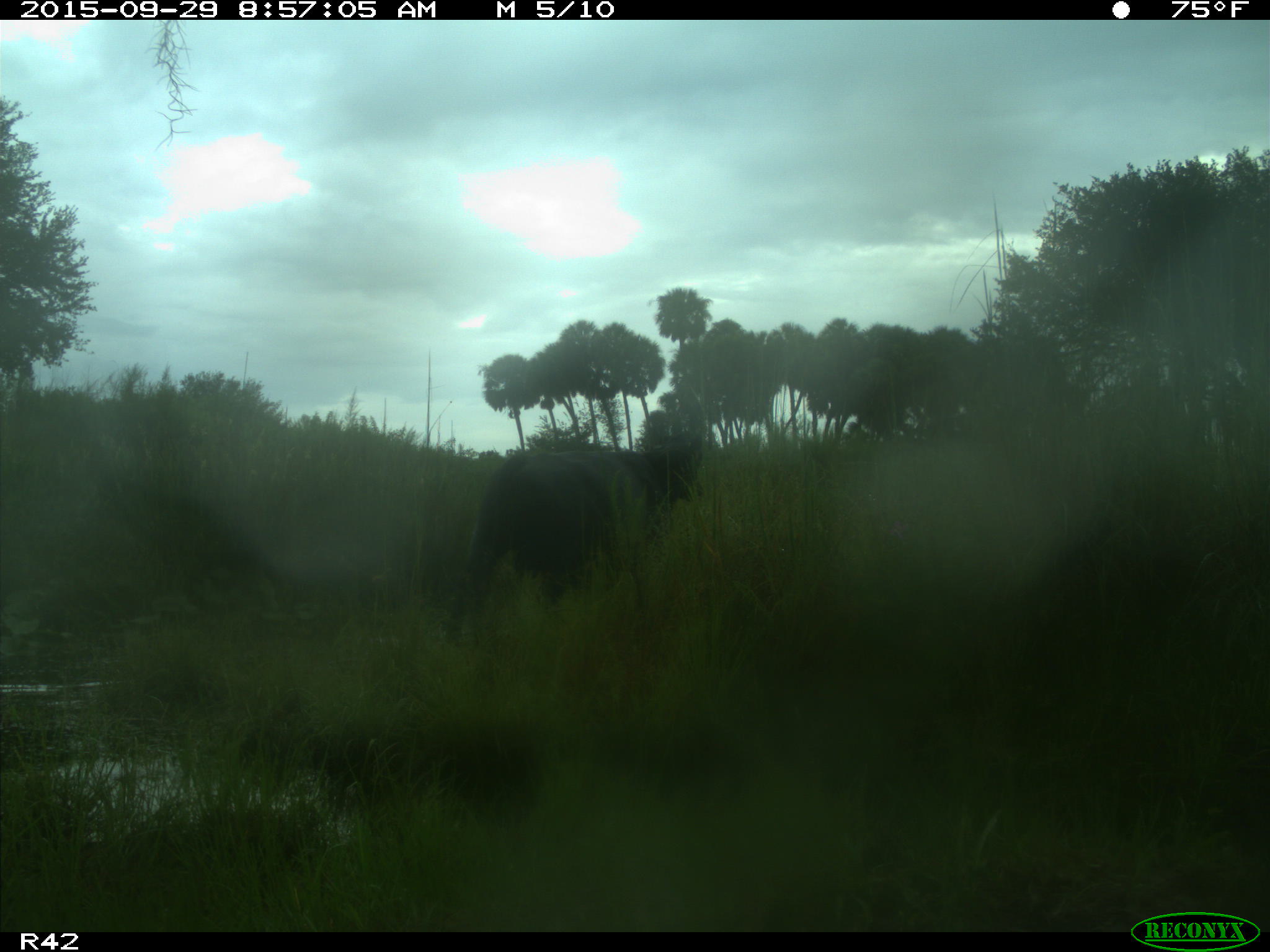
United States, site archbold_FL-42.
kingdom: Animalia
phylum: Chordata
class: Mammalia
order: Artiodactyla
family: Bovidae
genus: Bos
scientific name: Bos taurus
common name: domestic cow